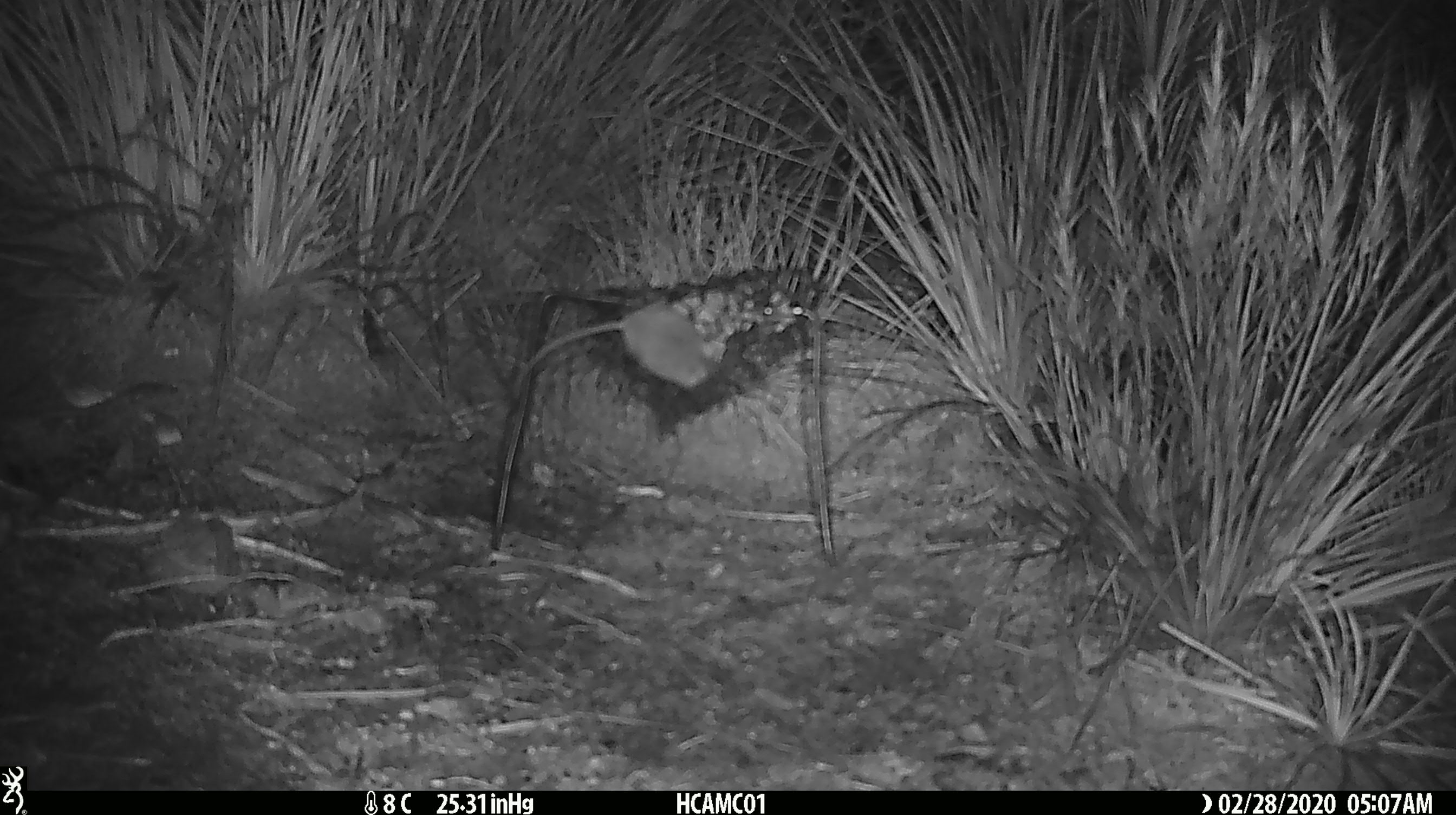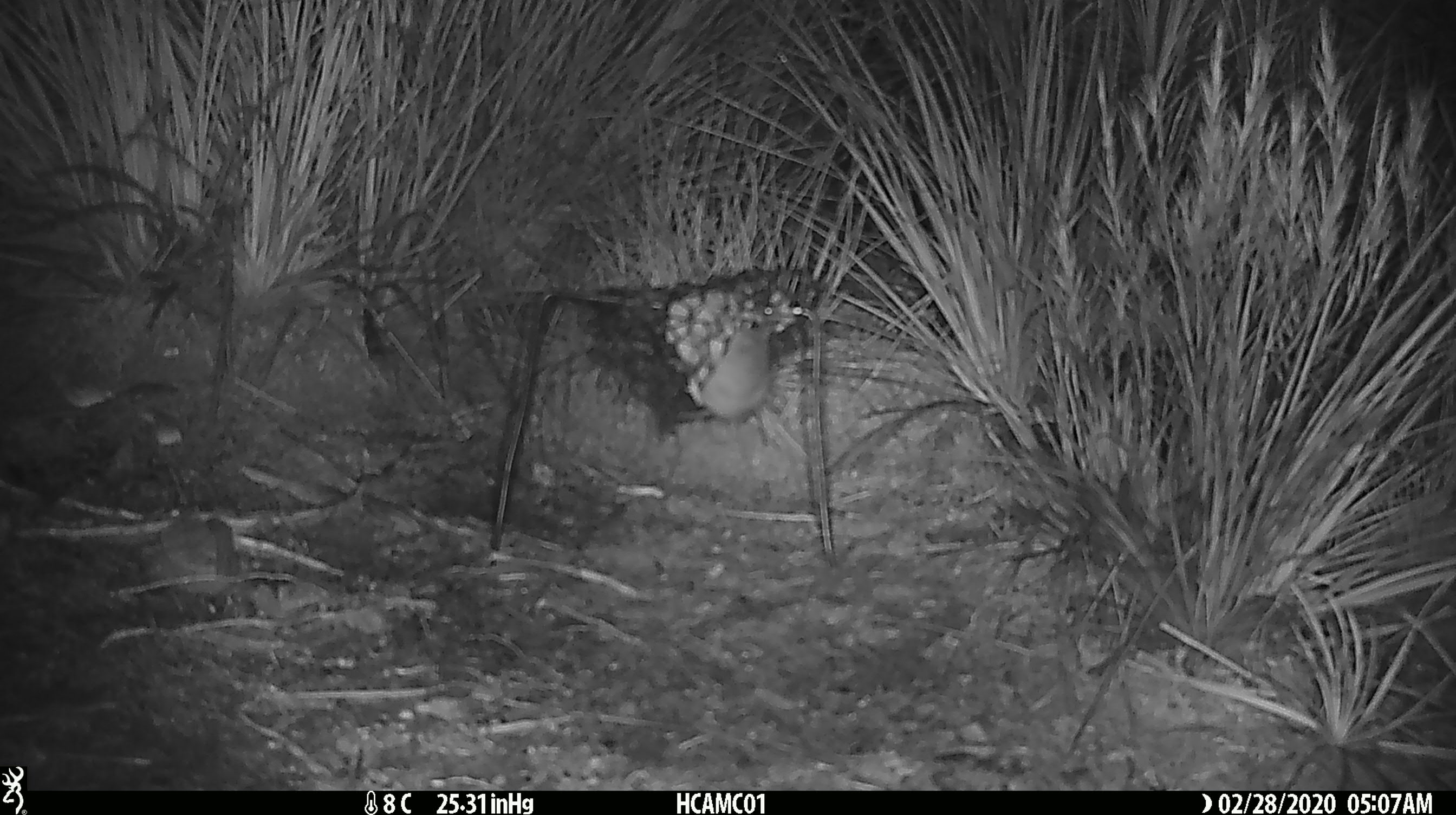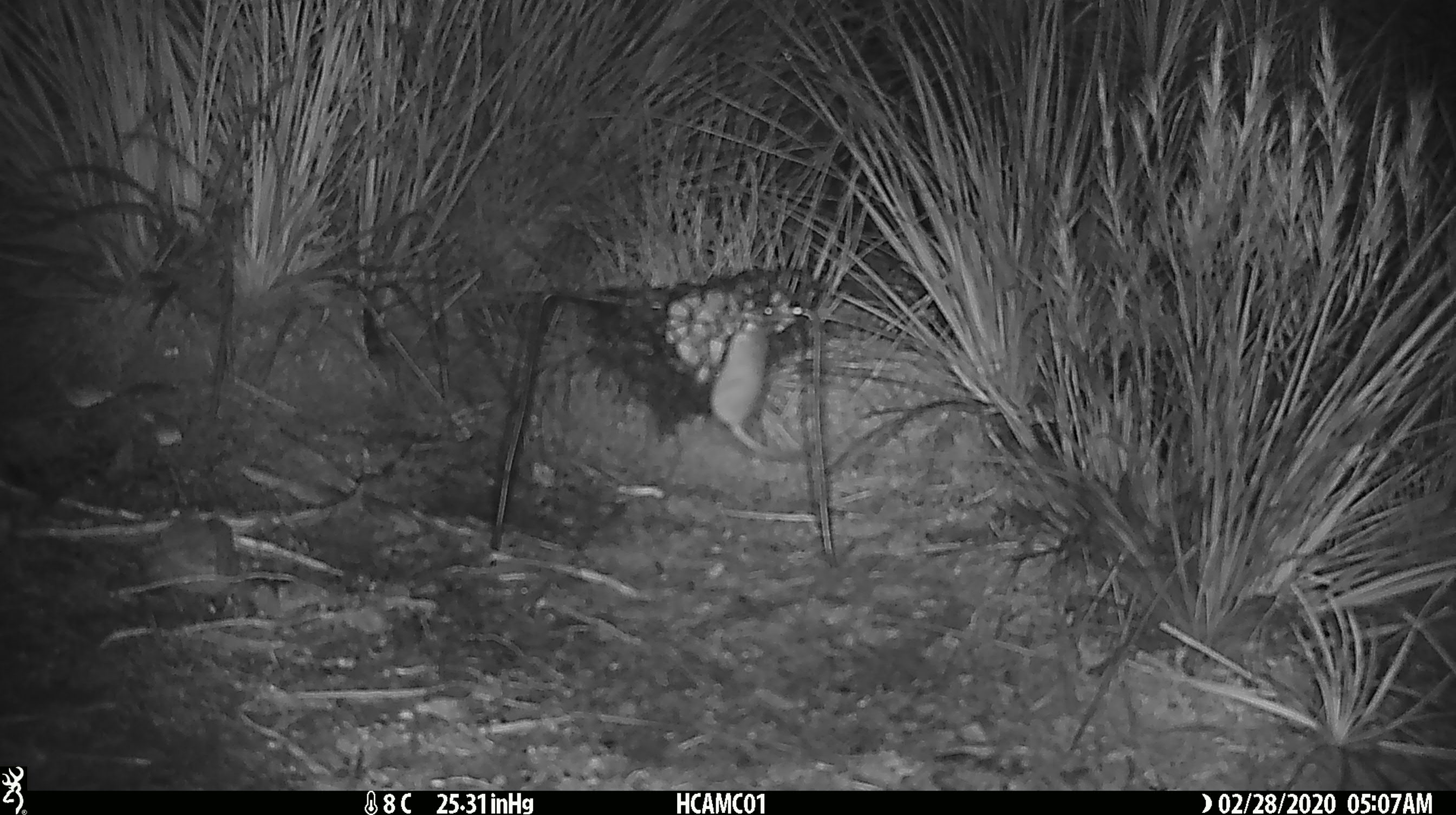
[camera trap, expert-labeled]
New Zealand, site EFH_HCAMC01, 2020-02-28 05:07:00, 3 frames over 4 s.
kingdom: Animalia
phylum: Chordata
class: Mammalia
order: Rodentia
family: Muridae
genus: Mus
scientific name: Mus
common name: mouse